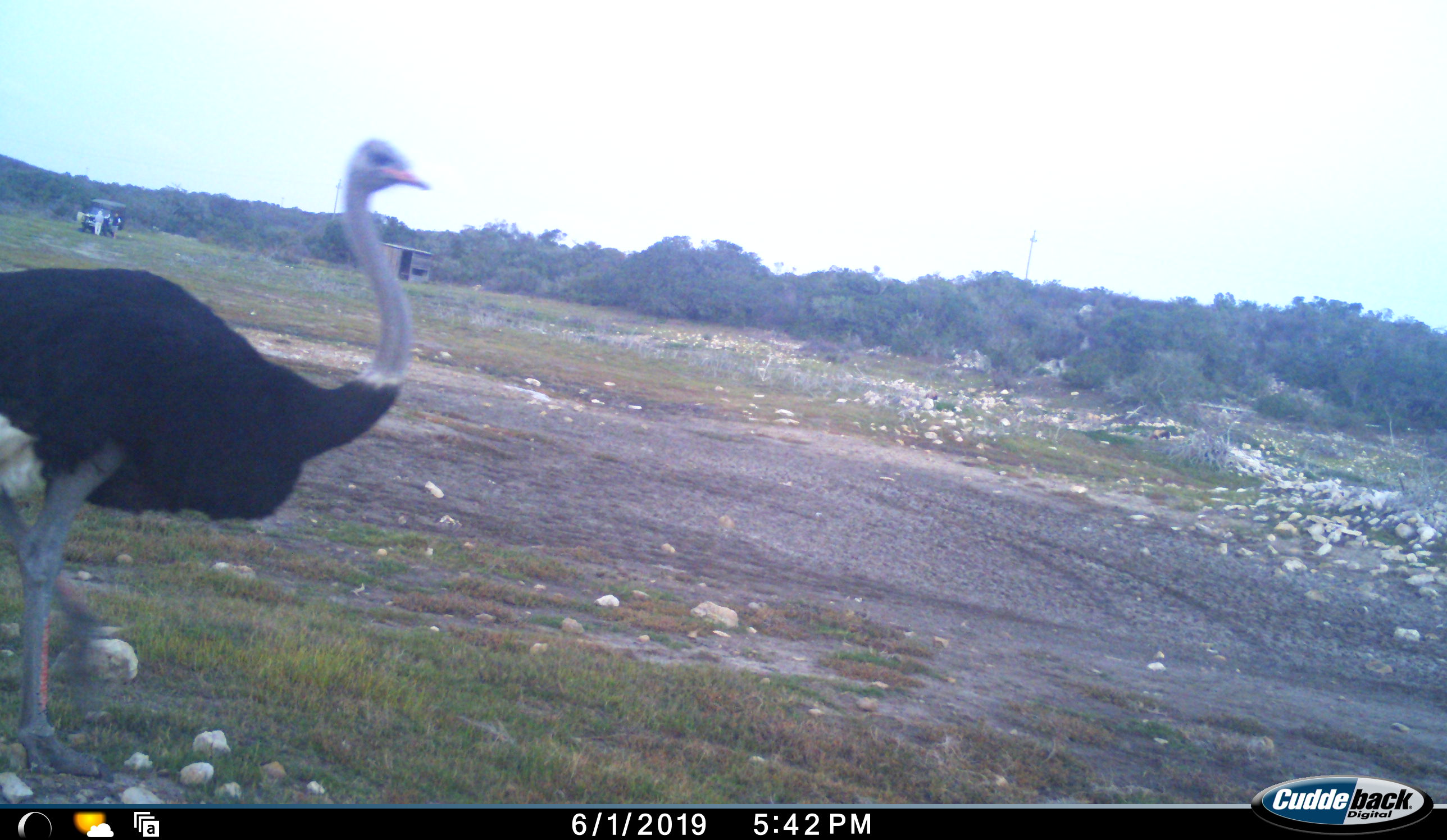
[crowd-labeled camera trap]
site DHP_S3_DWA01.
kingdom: Animalia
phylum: Chordata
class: Aves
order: Struthioniformes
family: Struthionidae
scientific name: Struthionidae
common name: ostrich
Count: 1.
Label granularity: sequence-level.